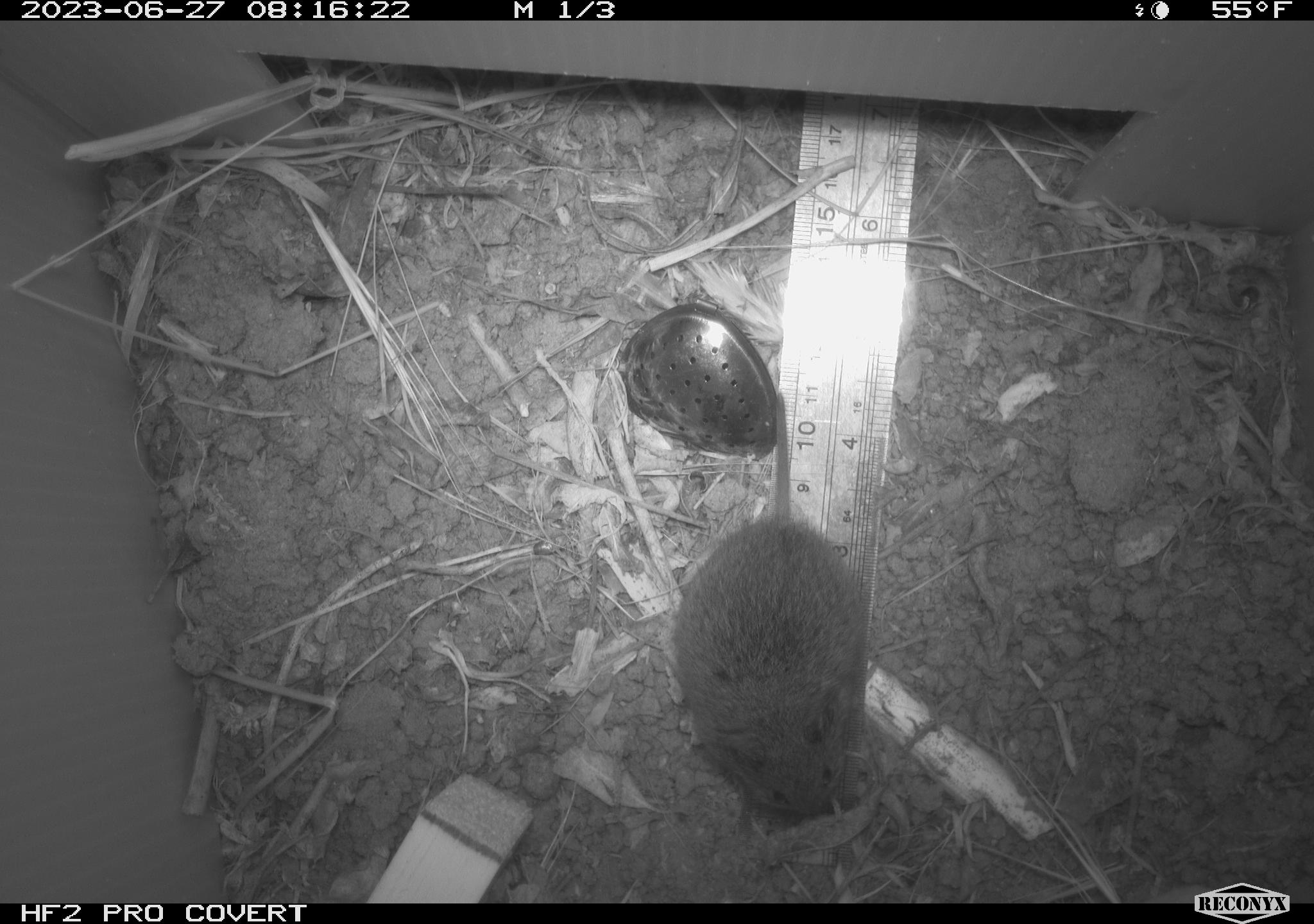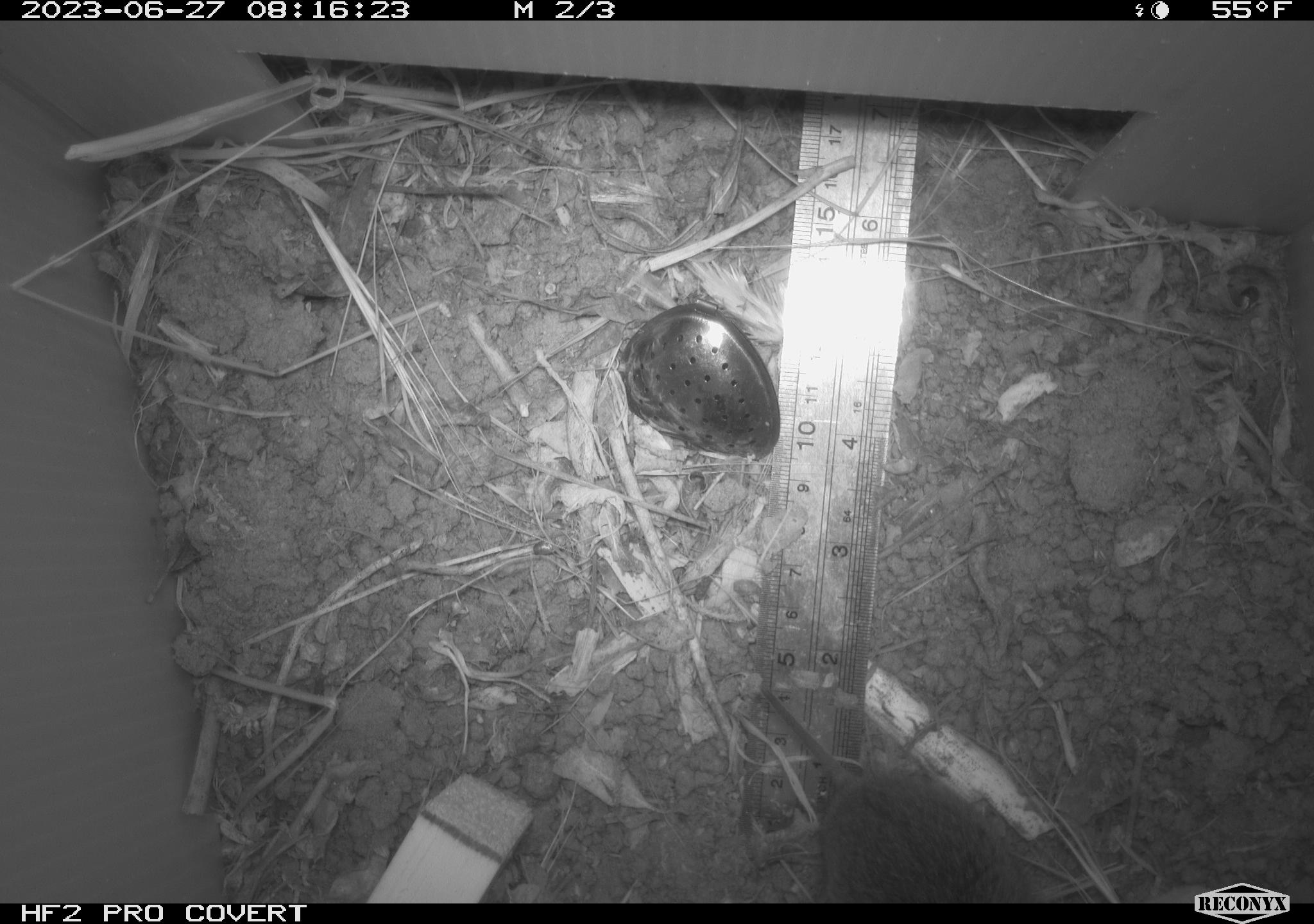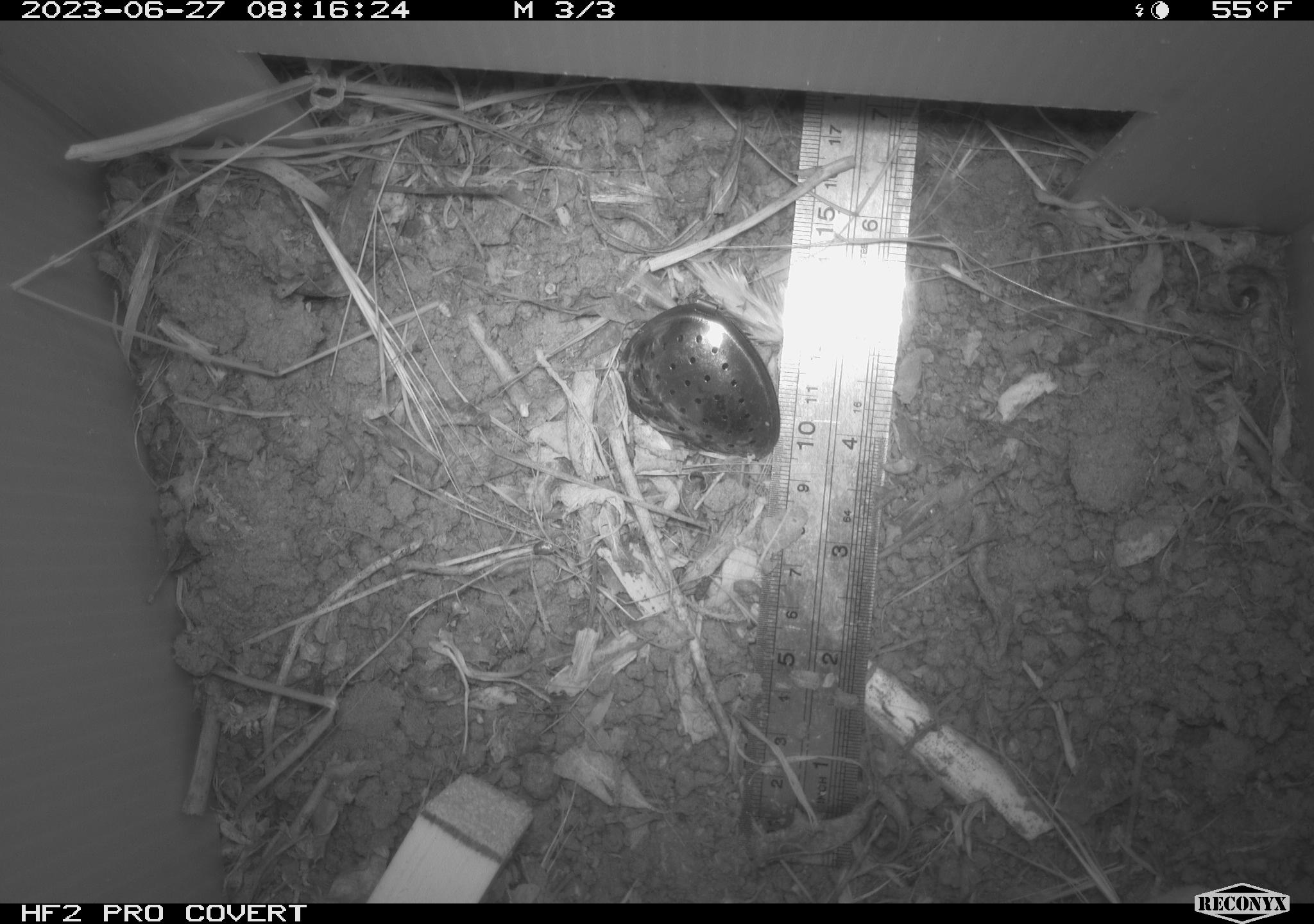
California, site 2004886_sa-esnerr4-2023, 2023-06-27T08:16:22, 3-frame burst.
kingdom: Animalia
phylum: Chordata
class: Mammalia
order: Rodentia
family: Cricetidae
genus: Microtus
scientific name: Microtus californicus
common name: california vole